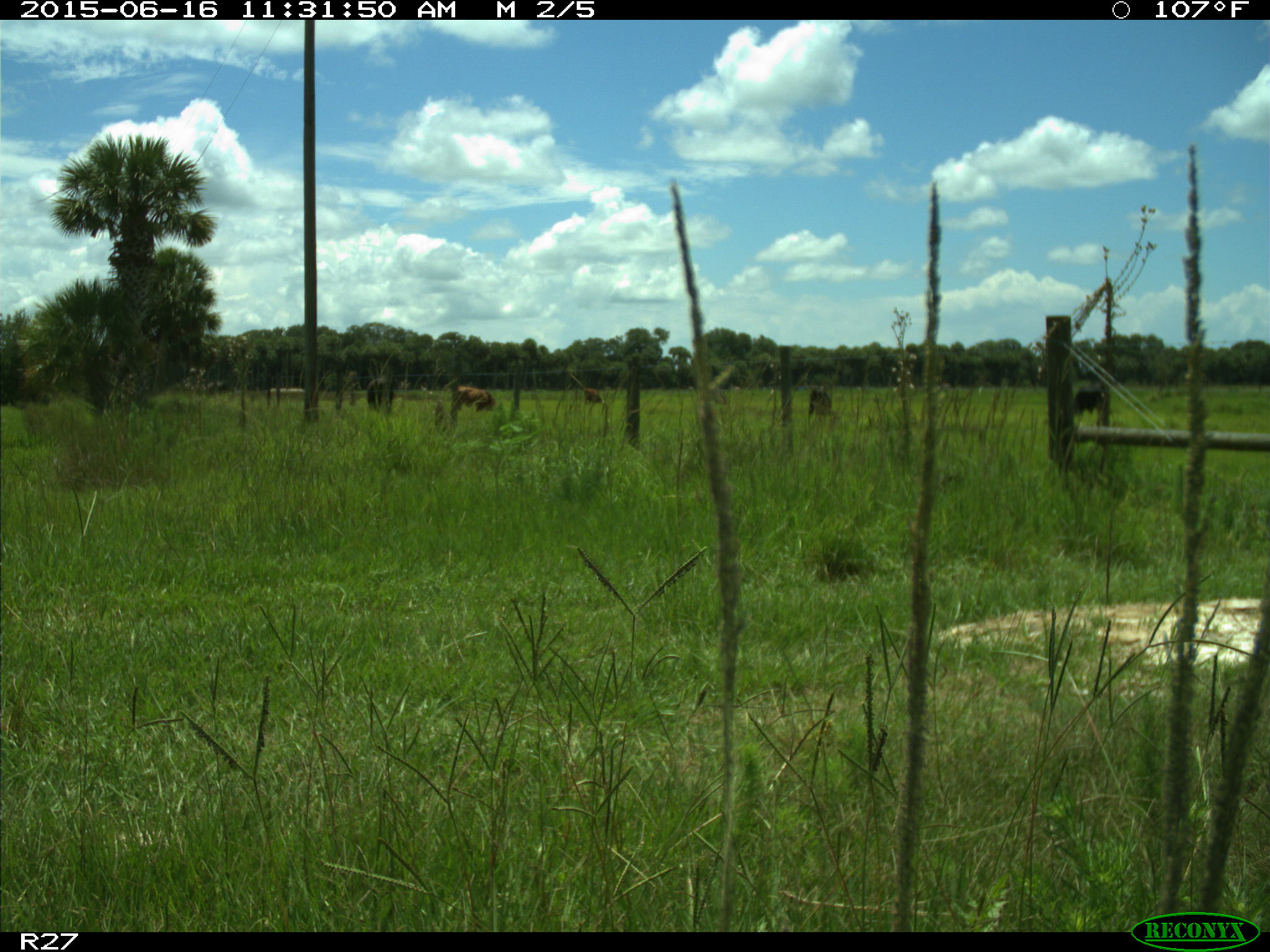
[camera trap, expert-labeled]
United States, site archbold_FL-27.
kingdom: Animalia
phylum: Chordata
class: Mammalia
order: Artiodactyla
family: Bovidae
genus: Bos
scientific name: Bos taurus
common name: domestic cow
Bos taurus (domestic cow).